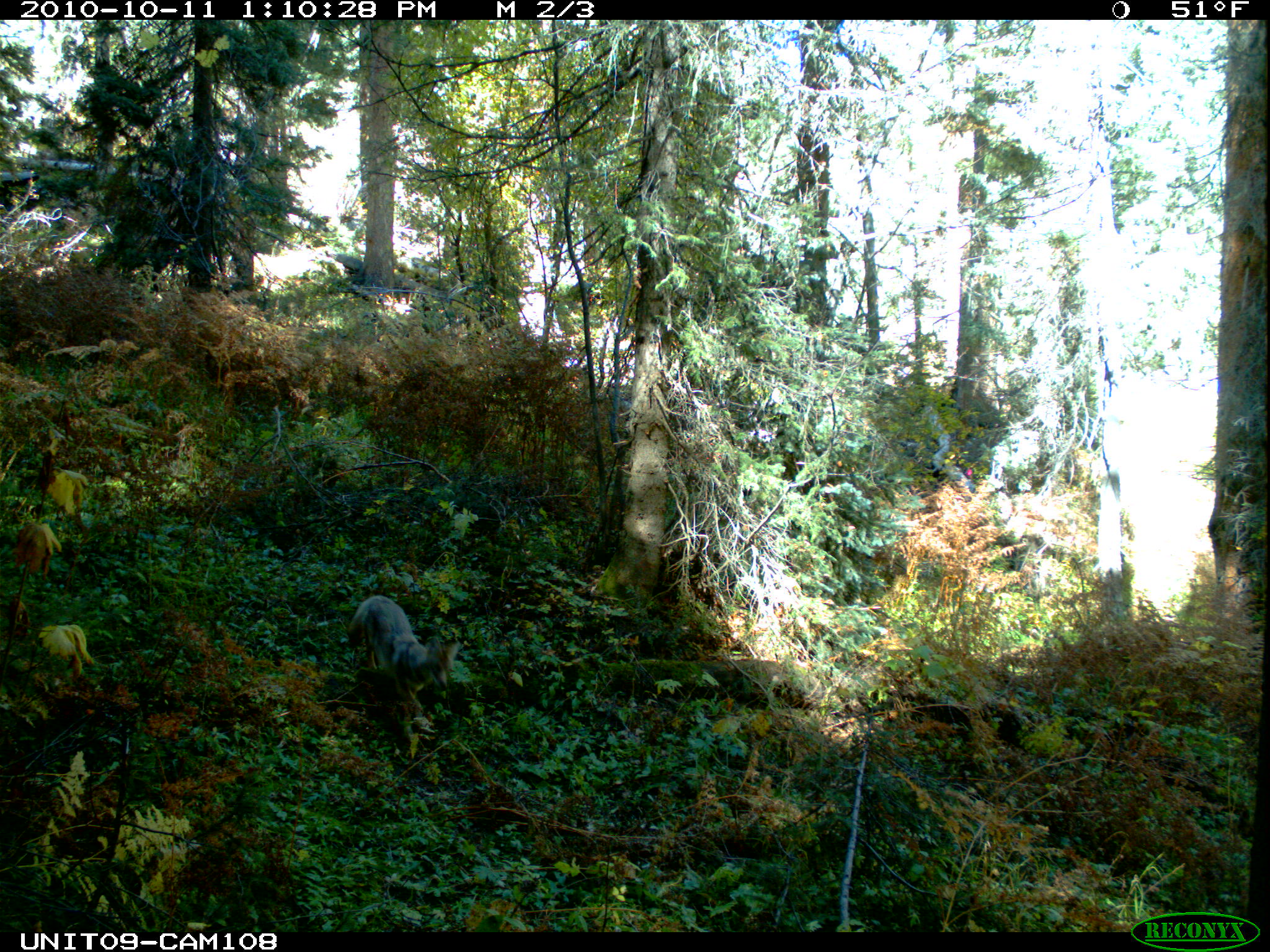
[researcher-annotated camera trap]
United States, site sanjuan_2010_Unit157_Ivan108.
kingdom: Animalia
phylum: Chordata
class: Mammalia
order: Carnivora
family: Canidae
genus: Canis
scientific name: Canis latrans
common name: coyote